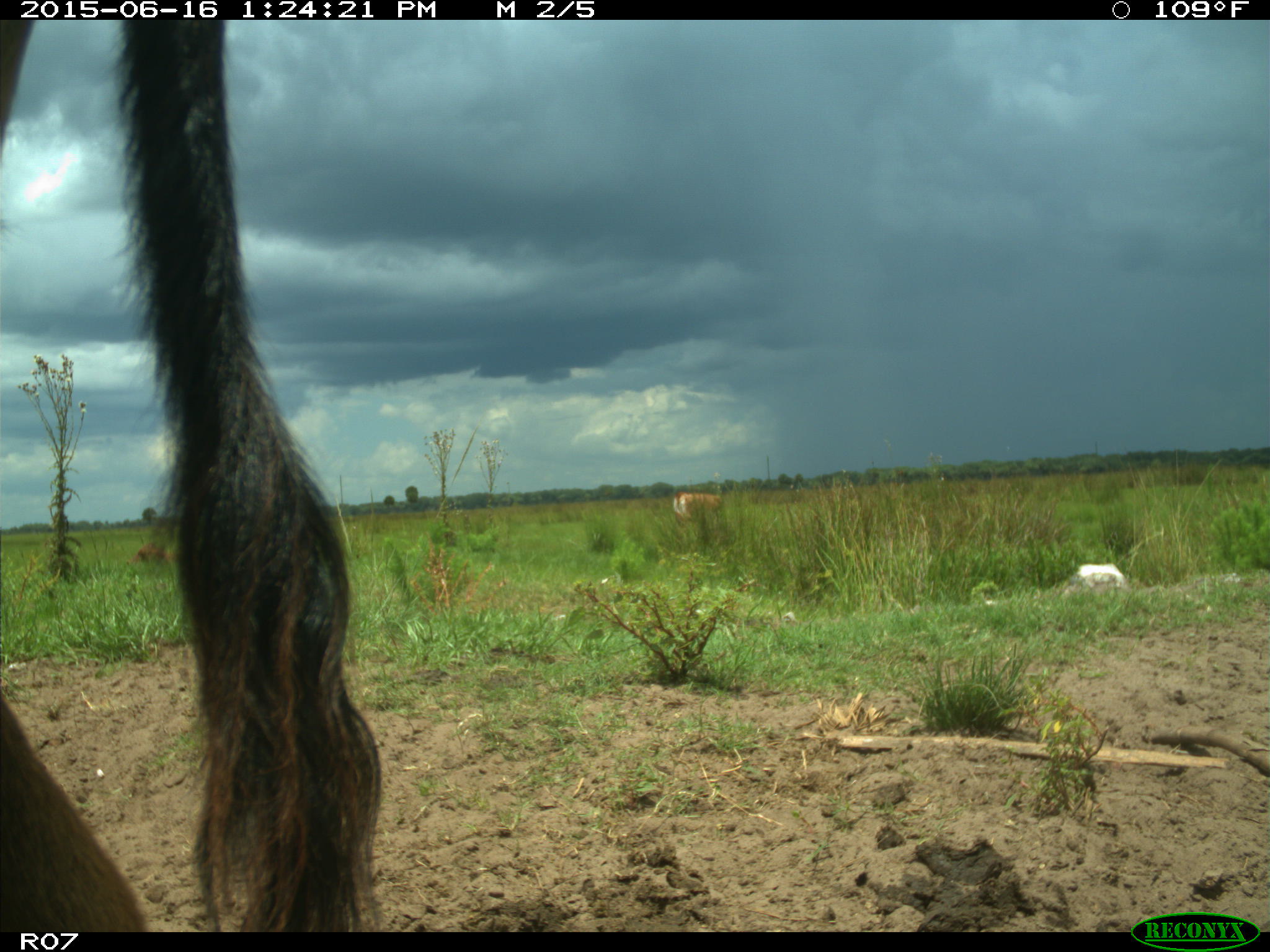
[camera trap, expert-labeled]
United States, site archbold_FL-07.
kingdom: Animalia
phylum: Chordata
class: Mammalia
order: Artiodactyla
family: Bovidae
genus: Bos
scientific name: Bos taurus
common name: domestic cow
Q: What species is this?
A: Bos taurus (domestic cow).